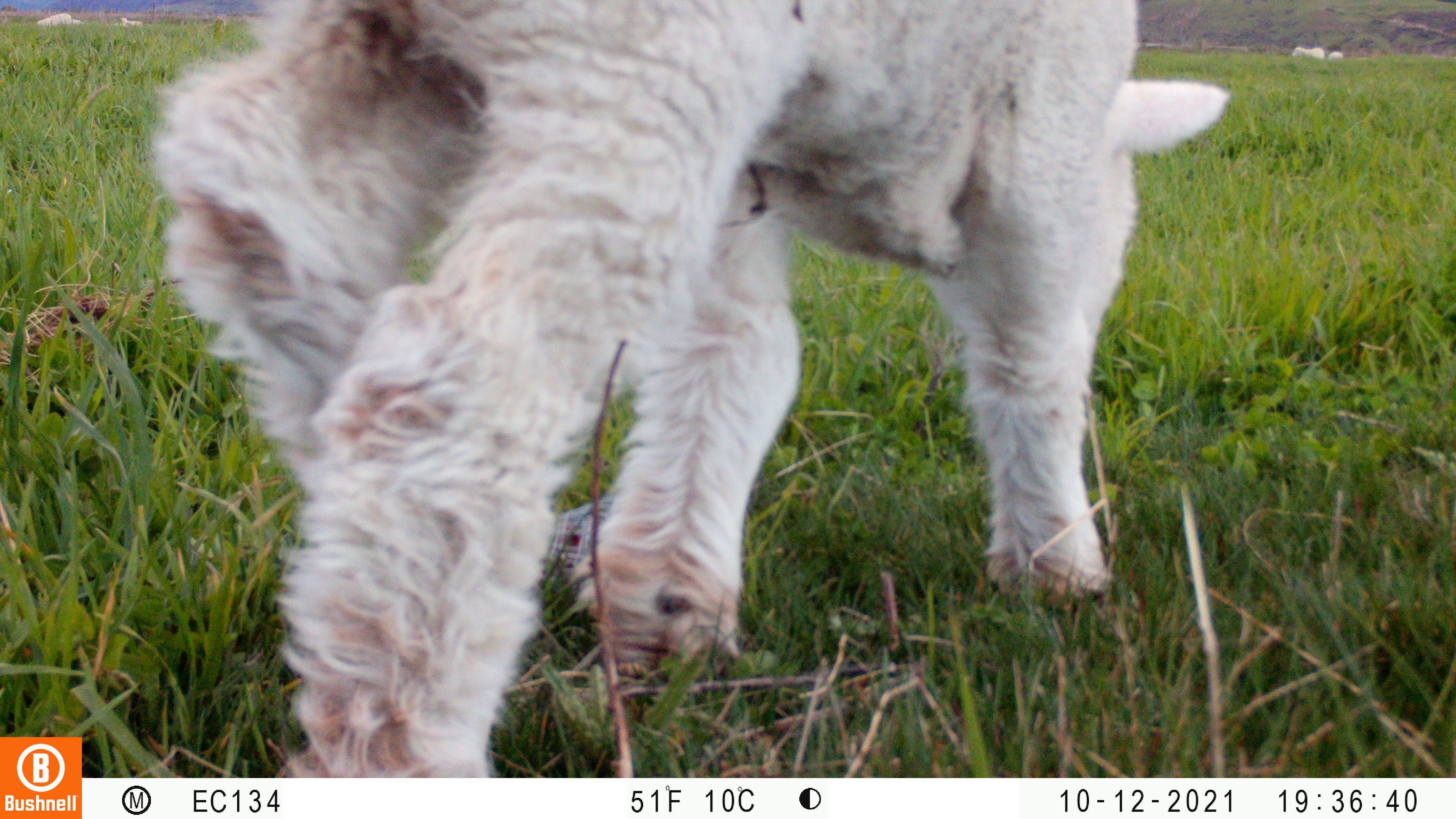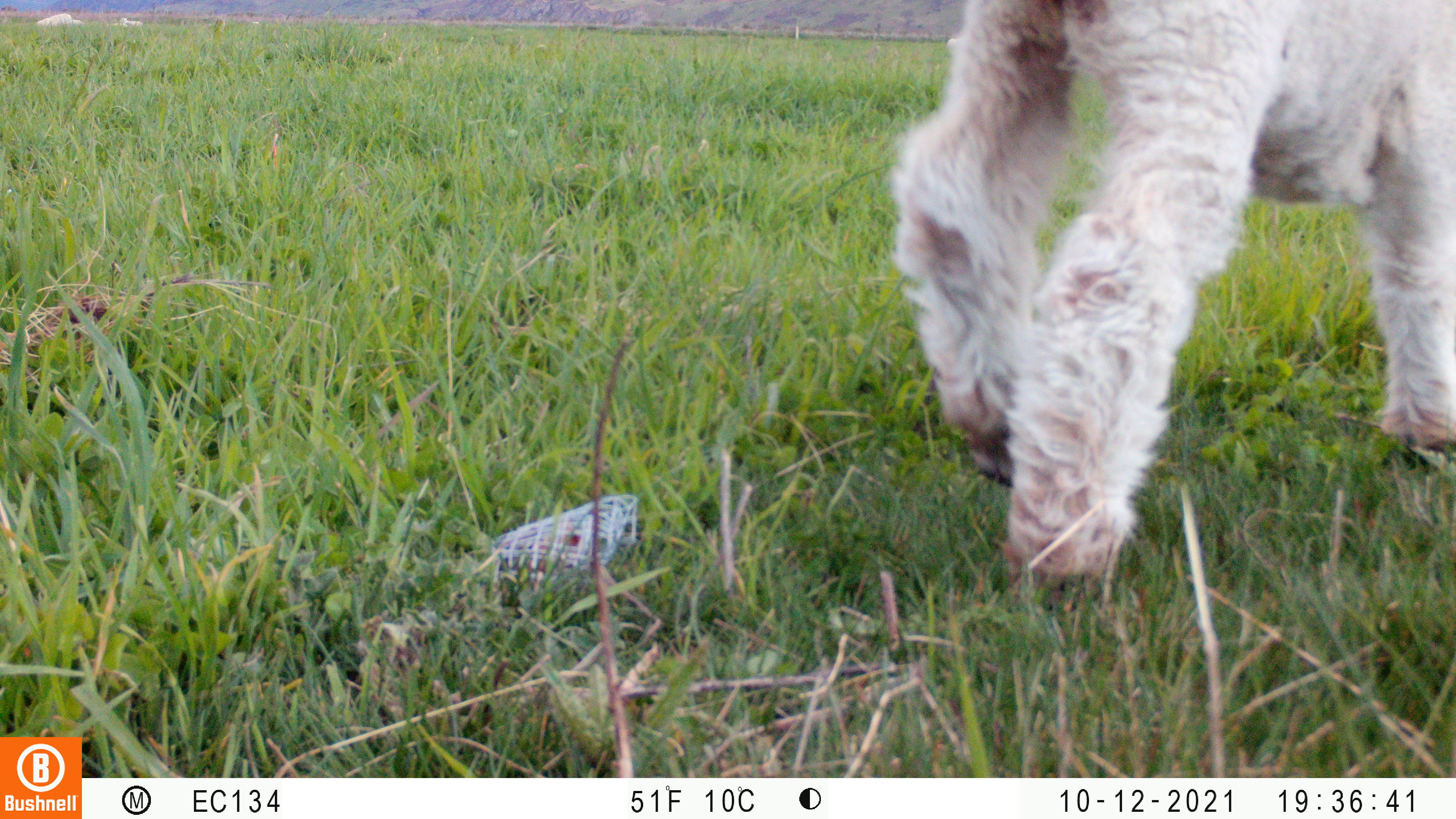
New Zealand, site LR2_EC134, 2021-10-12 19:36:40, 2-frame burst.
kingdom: Animalia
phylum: Chordata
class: Mammalia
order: Artiodactyla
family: Bovidae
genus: Bos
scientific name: Bos taurus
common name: domestic cow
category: cow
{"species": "cow (domestic cow) (Bos taurus)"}